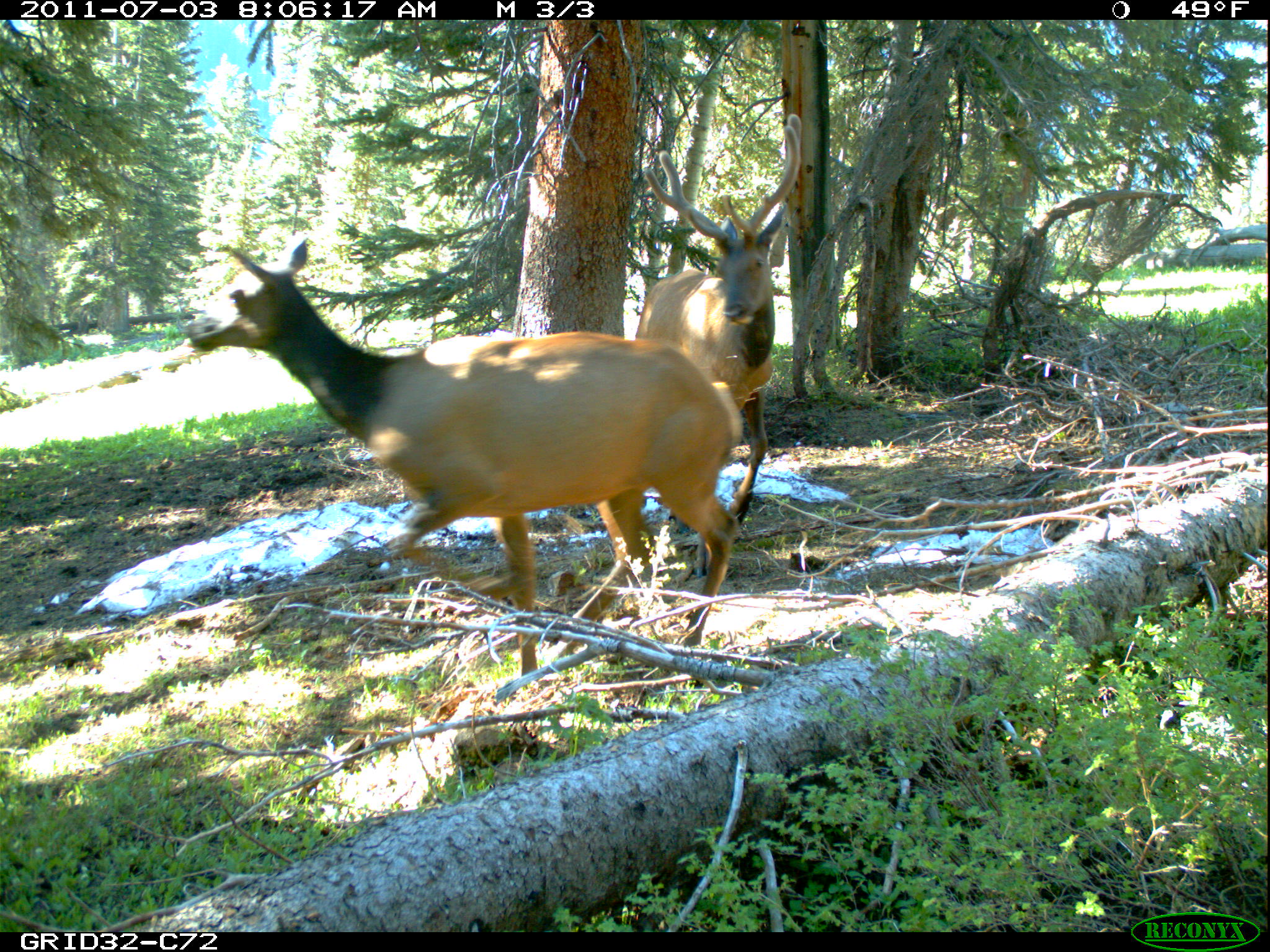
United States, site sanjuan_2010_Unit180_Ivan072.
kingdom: Animalia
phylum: Chordata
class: Mammalia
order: Artiodactyla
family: Cervidae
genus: Cervus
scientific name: Cervus elaphus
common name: red deer